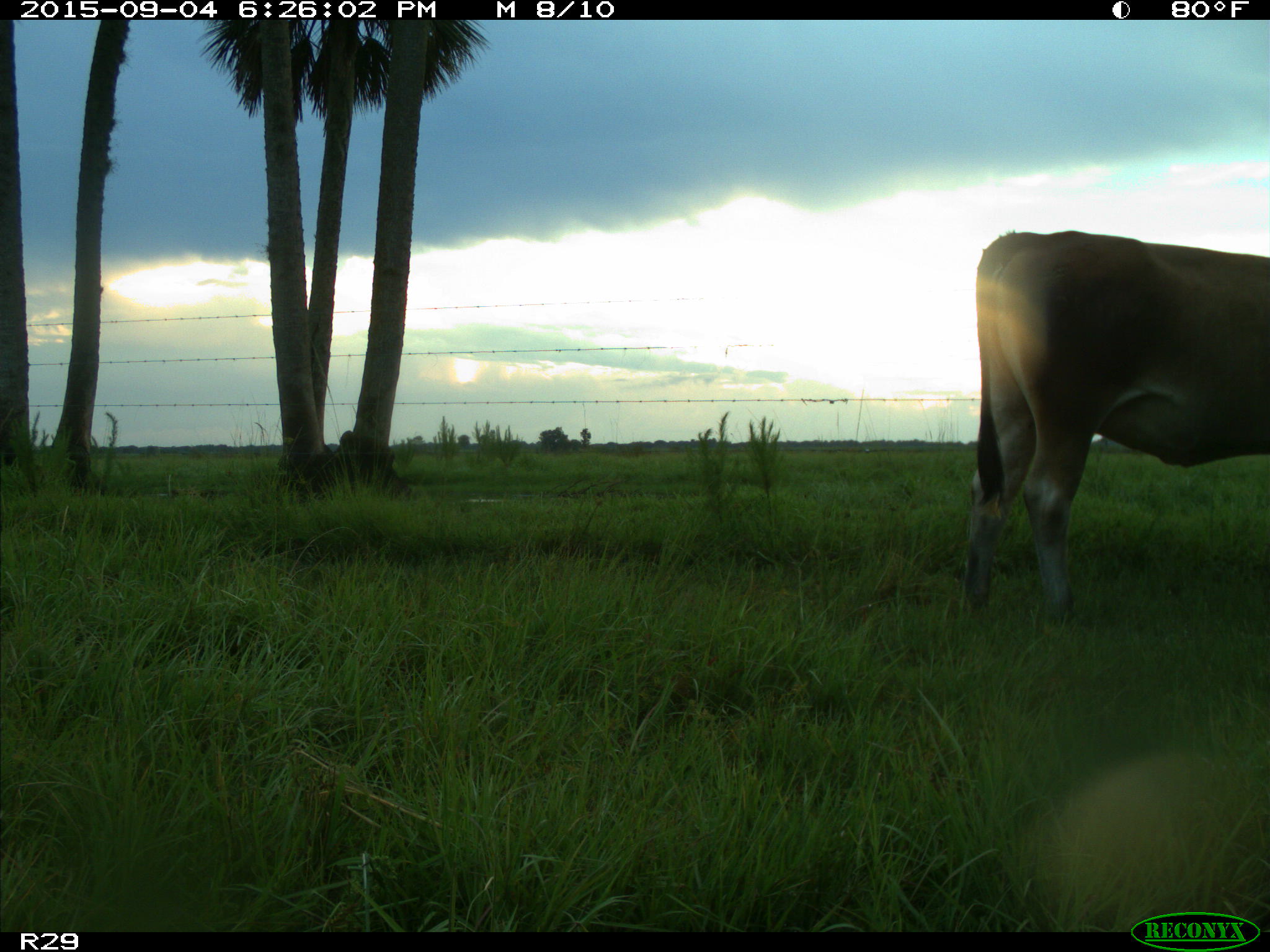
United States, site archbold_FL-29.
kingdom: Animalia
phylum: Chordata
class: Mammalia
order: Artiodactyla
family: Bovidae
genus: Bos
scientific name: Bos taurus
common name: domestic cow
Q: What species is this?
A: Bos taurus (domestic cow).